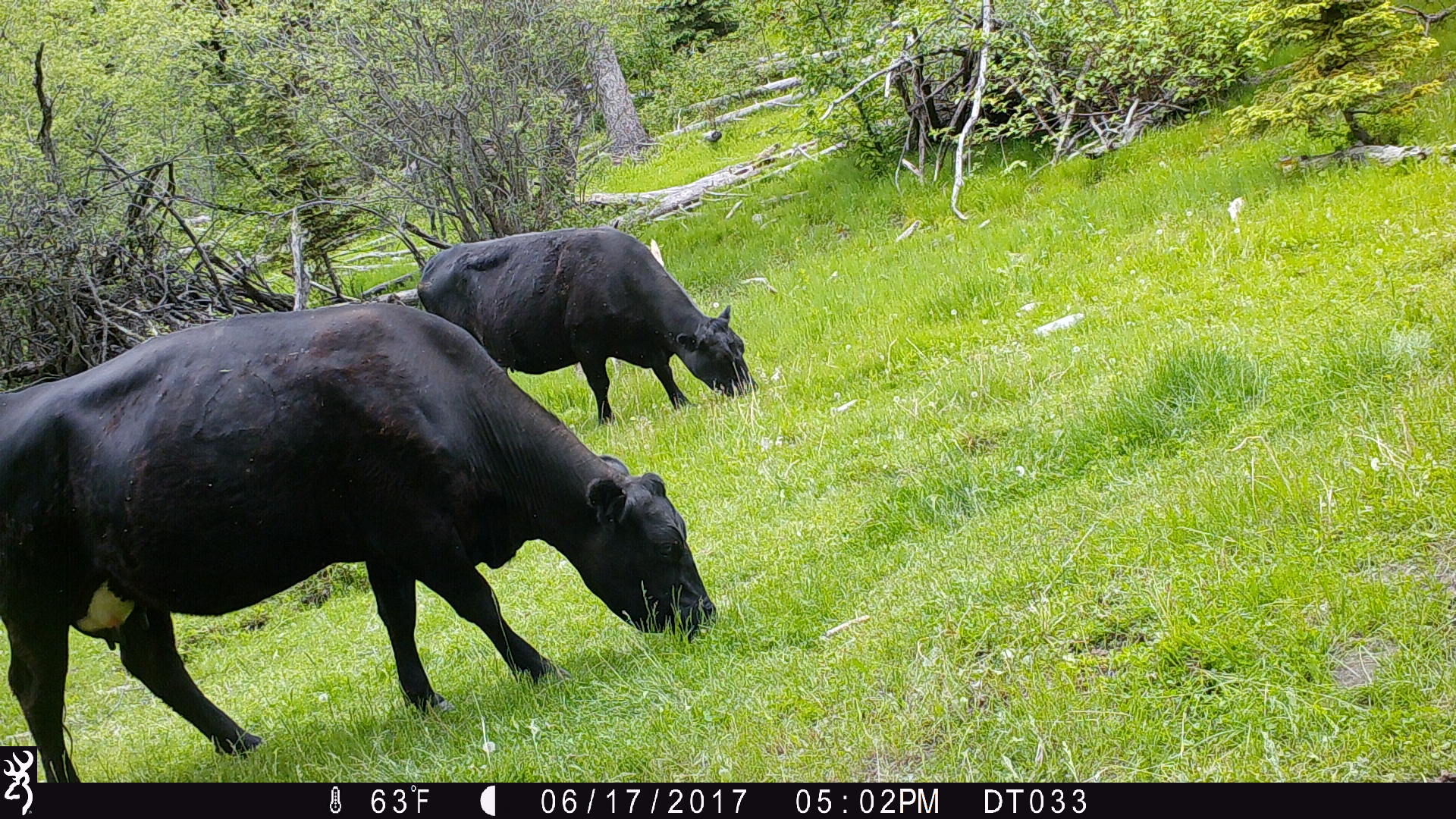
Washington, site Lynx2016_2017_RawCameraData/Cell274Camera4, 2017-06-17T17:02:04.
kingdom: Animalia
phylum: Chordata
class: Mammalia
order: Artiodactyla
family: Bovidae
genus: Bos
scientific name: Bos taurus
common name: domestic cattle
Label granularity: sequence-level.